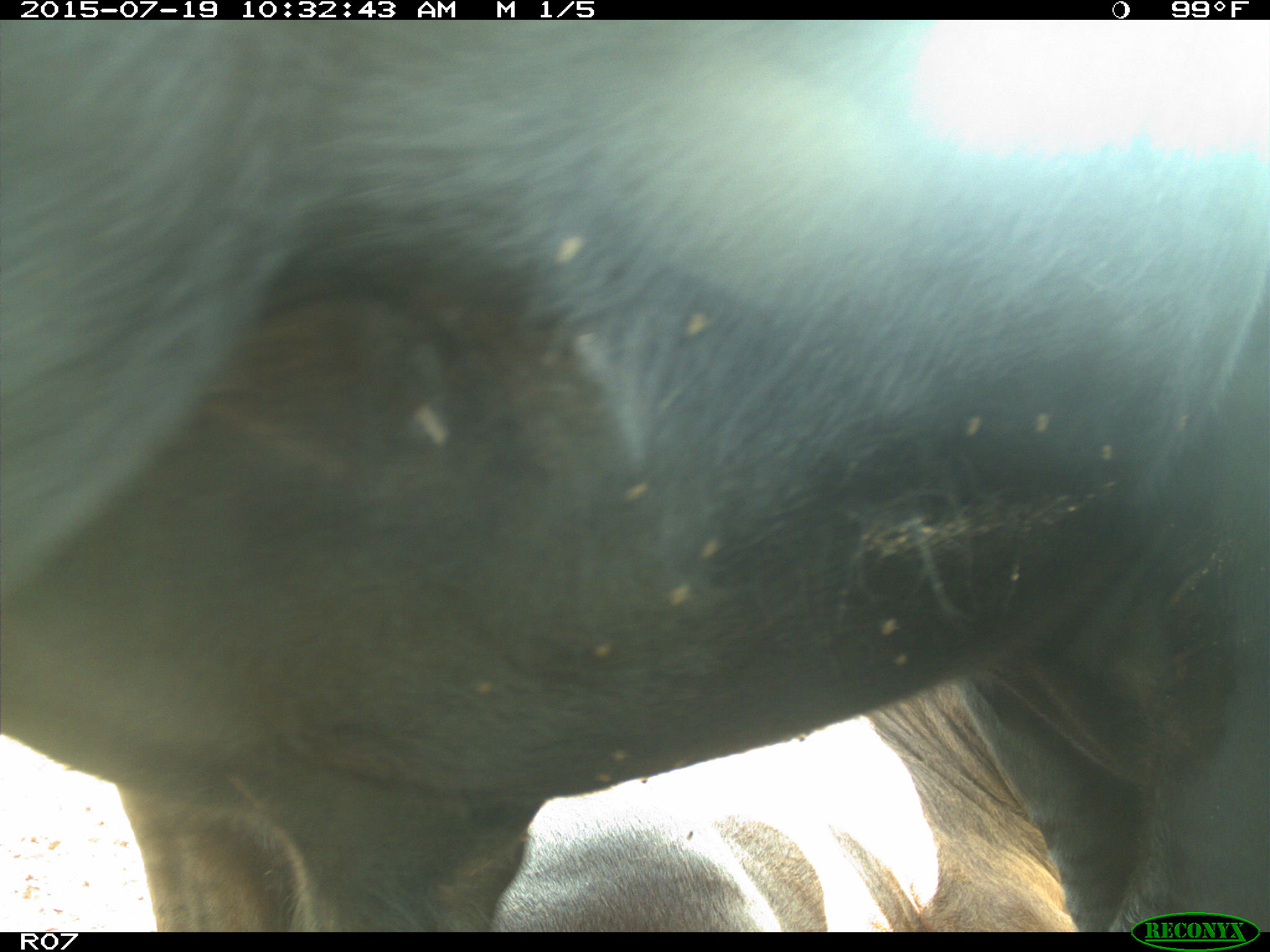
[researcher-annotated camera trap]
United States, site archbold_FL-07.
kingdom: Animalia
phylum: Chordata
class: Mammalia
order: Artiodactyla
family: Bovidae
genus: Bos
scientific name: Bos taurus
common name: domestic cow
Bos taurus (domestic cow).